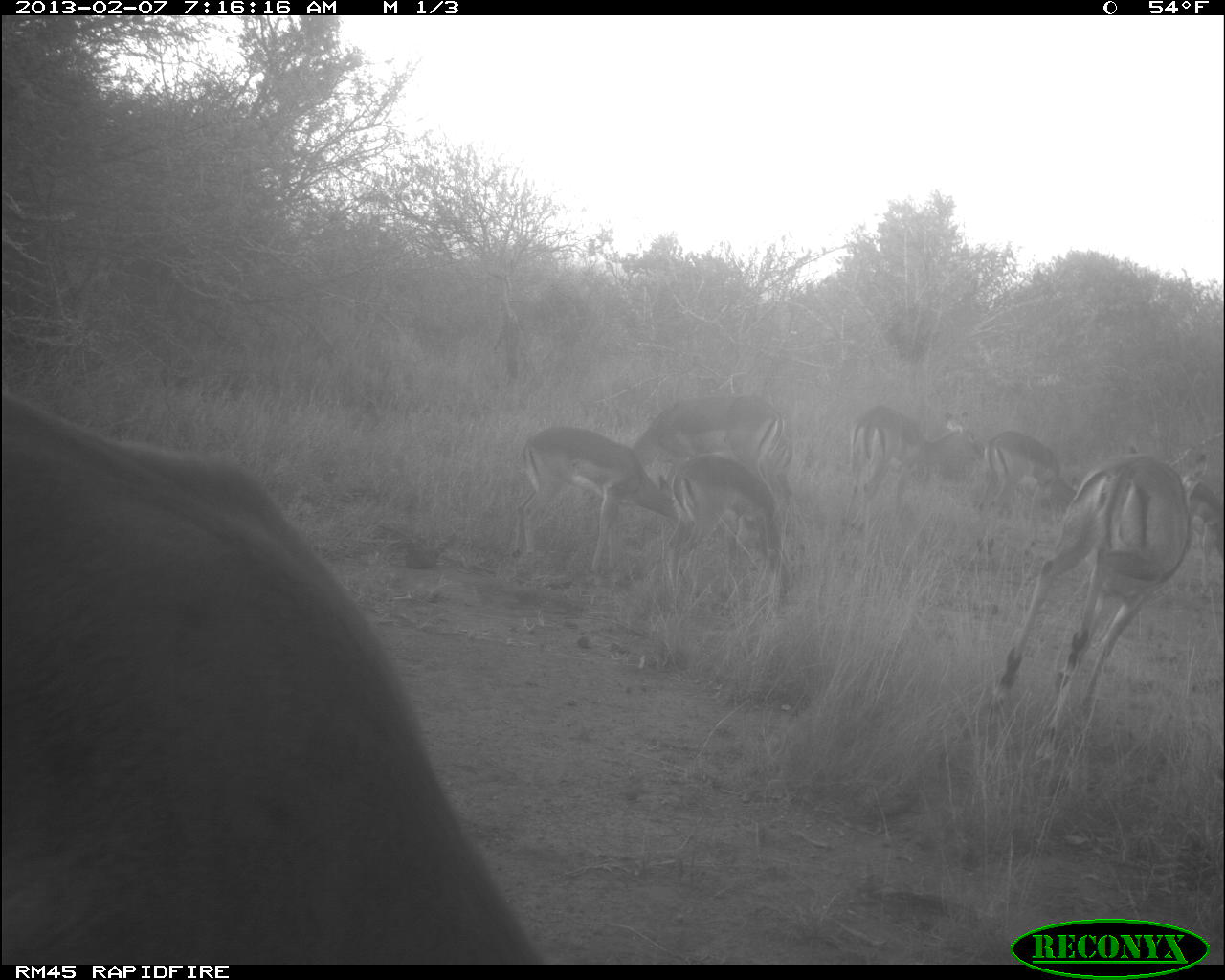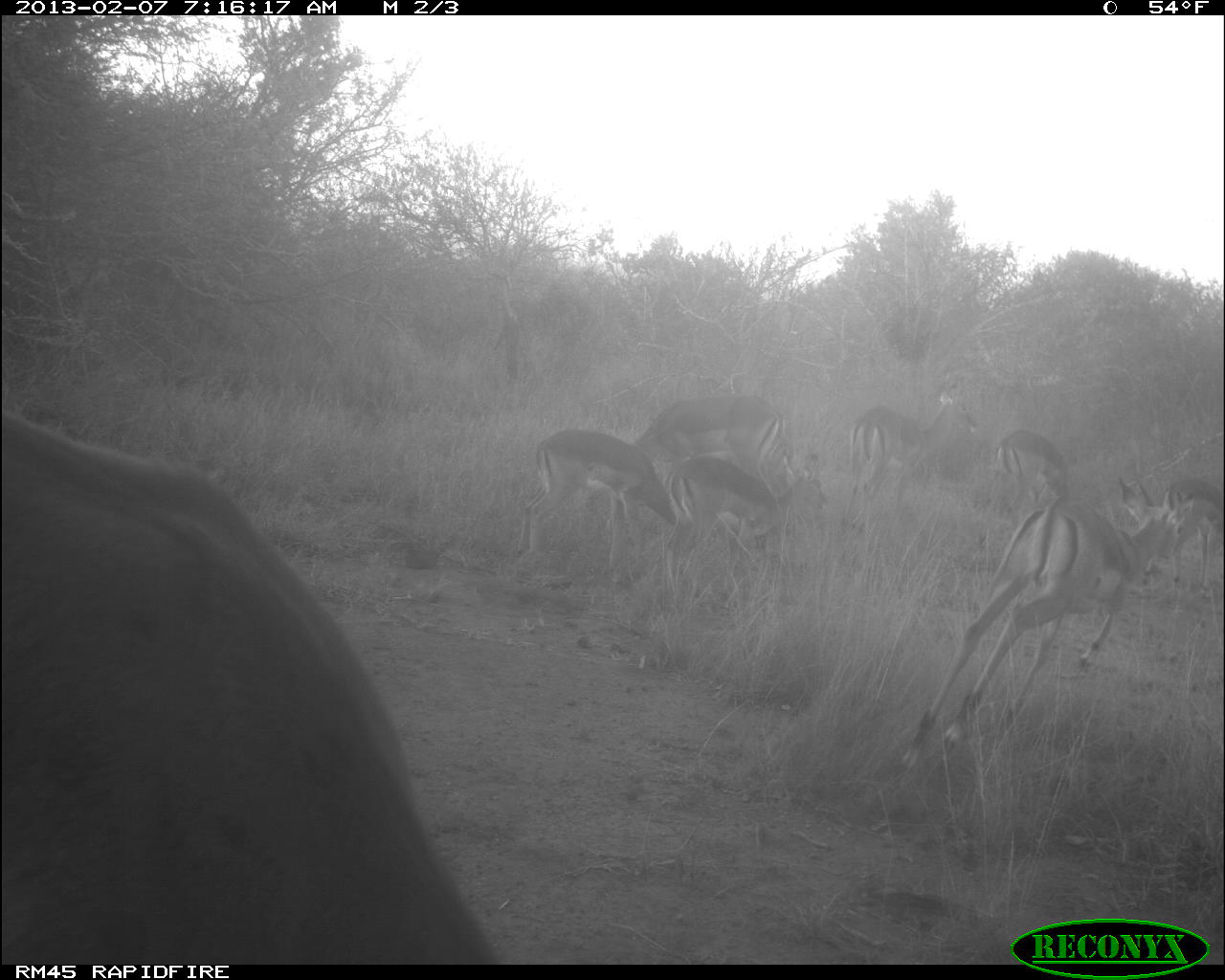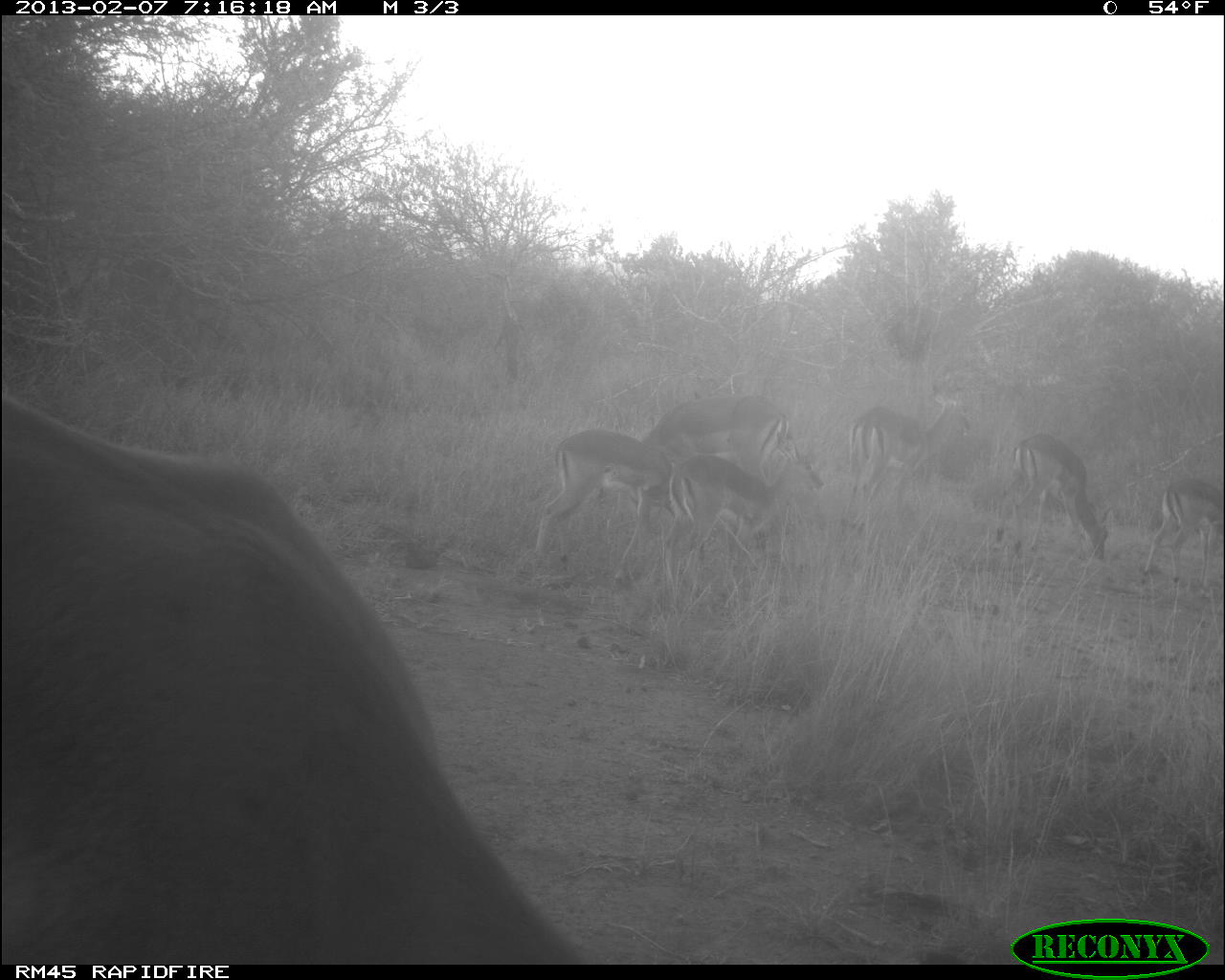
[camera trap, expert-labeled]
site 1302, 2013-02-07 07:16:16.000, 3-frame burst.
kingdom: Animalia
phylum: Chordata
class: Mammalia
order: Artiodactyla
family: Bovidae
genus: Aepyceros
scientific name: Aepyceros melampus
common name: impala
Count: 9.